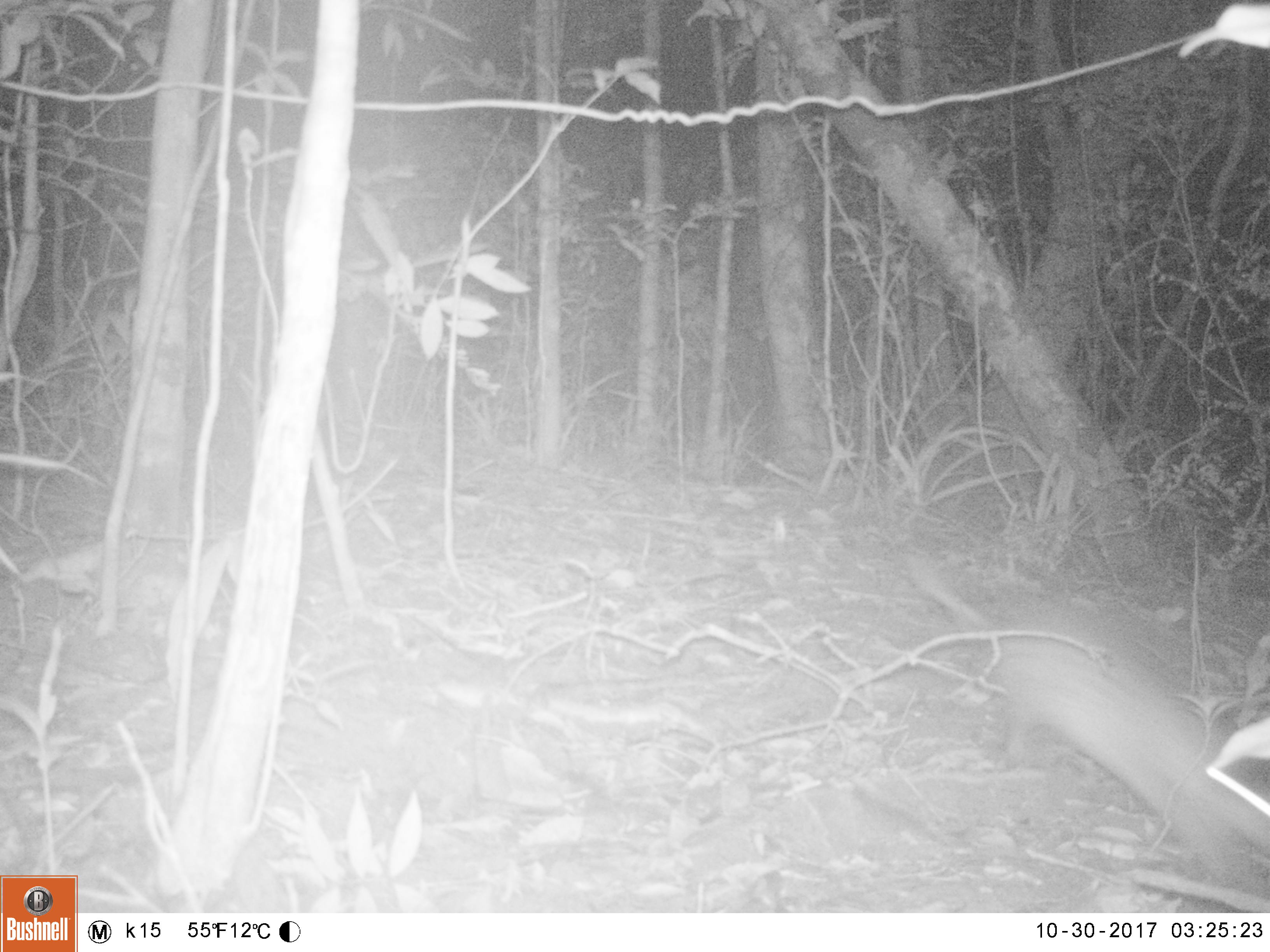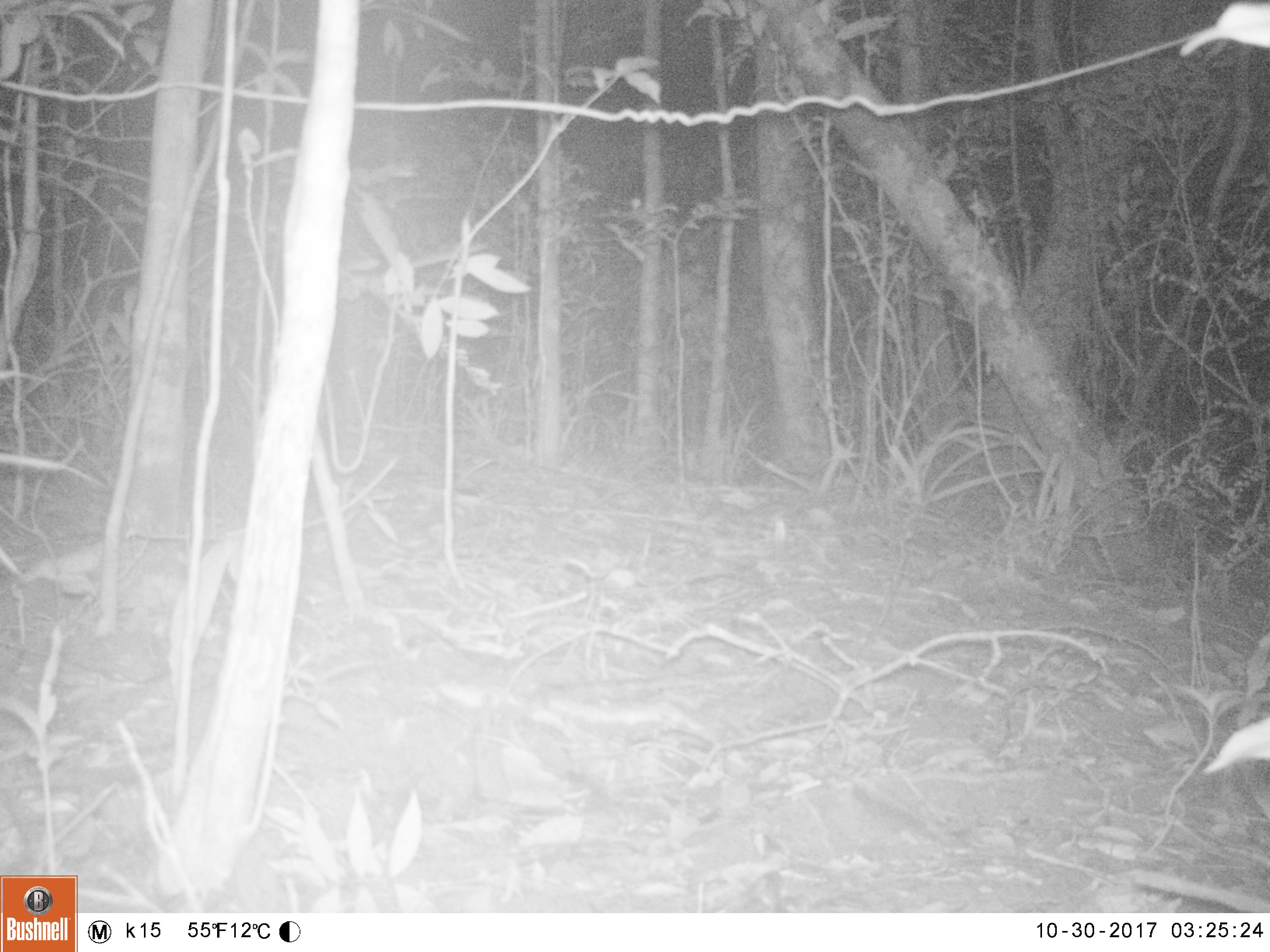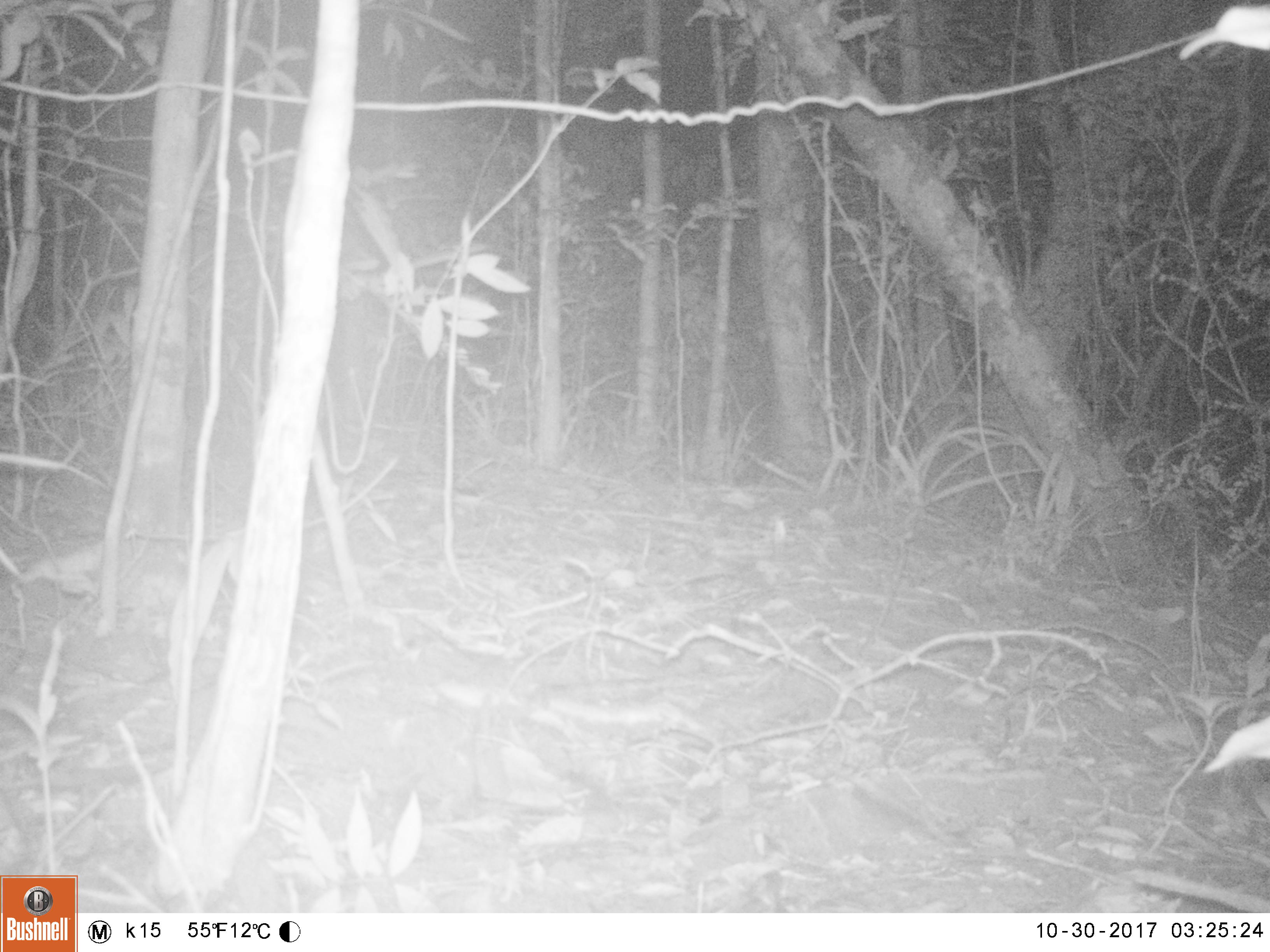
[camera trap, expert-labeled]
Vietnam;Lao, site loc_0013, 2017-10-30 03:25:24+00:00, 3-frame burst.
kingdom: Animalia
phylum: Chordata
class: Mammalia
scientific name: Mammalia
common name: mammal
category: unidentified small mammal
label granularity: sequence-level